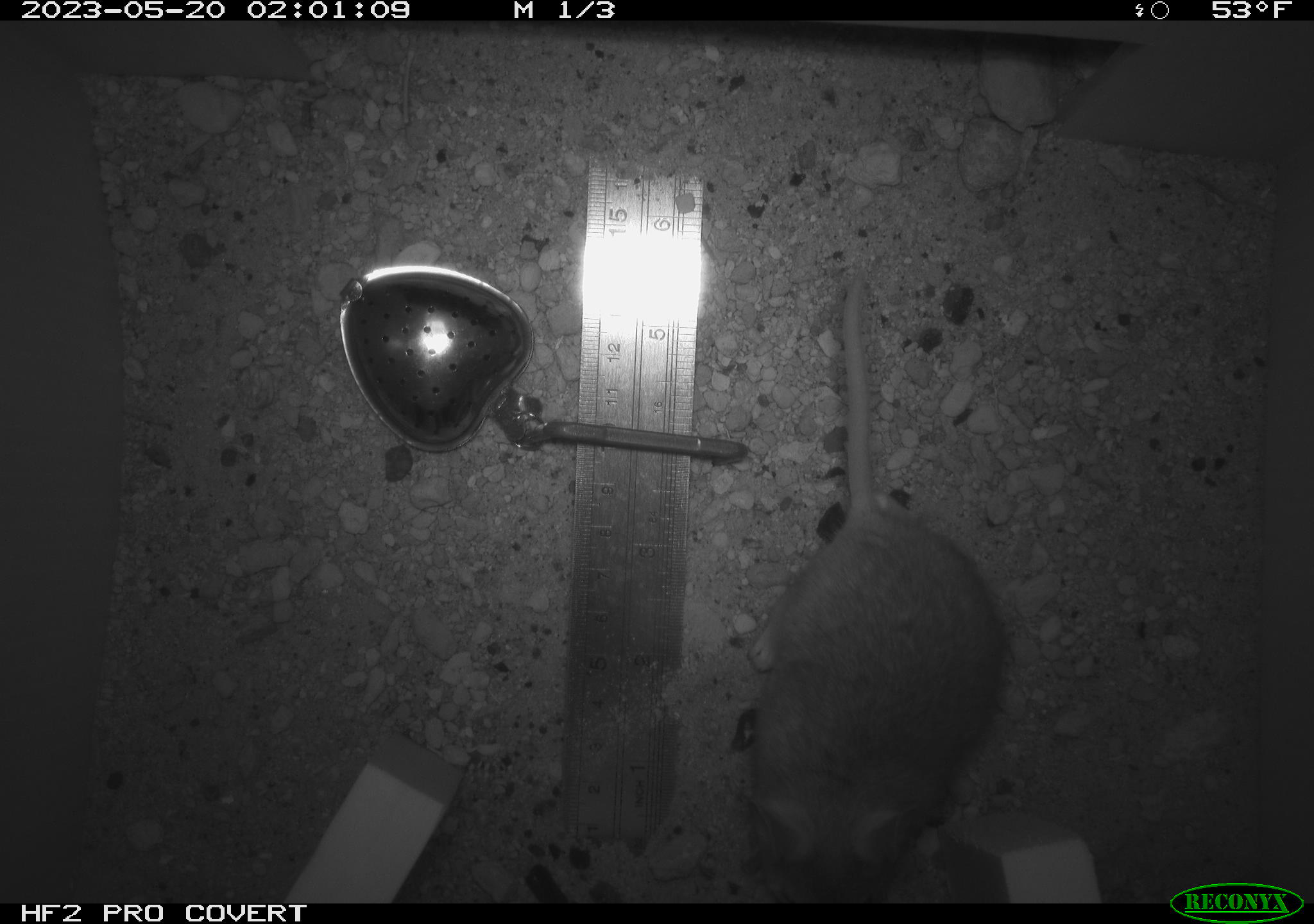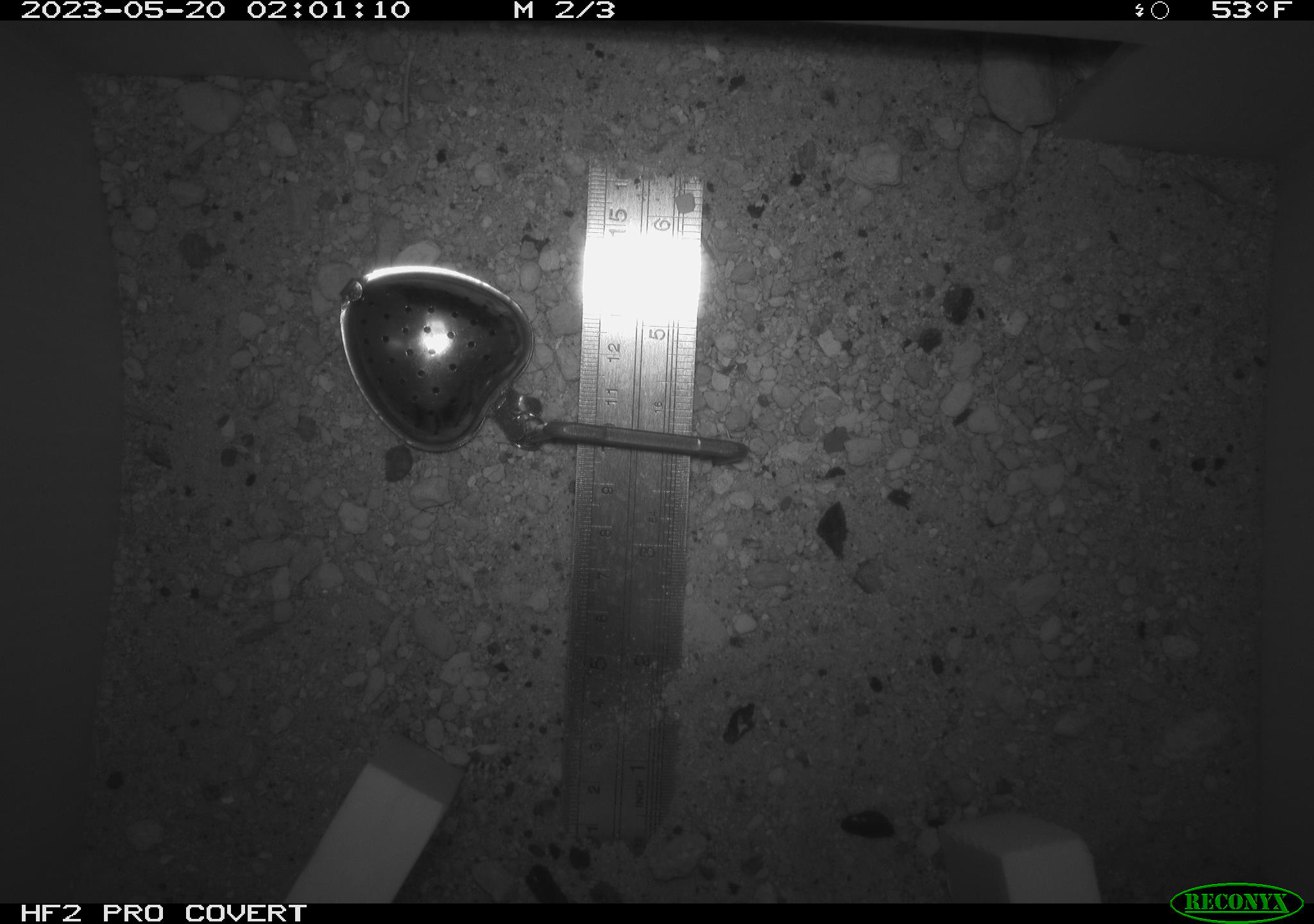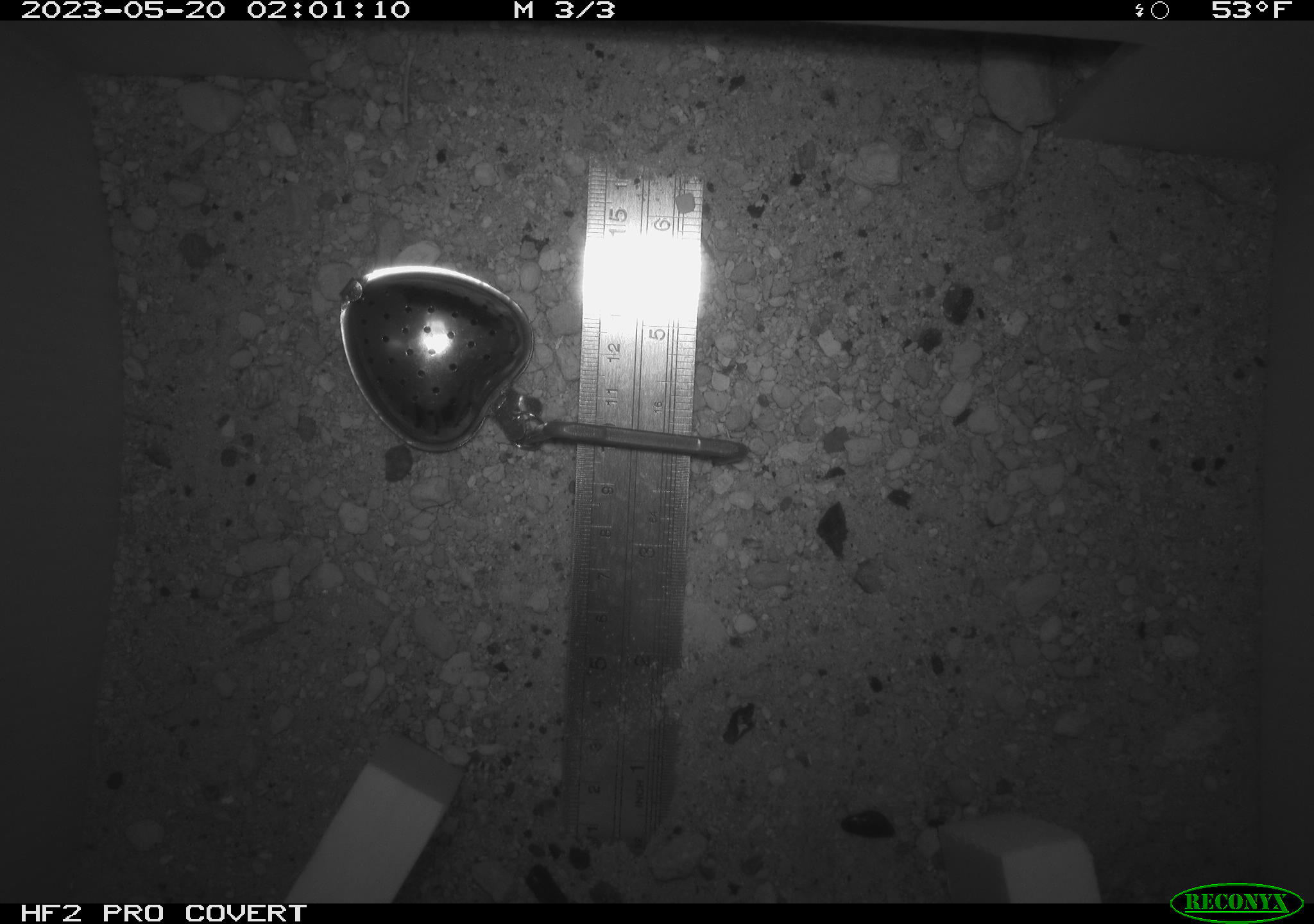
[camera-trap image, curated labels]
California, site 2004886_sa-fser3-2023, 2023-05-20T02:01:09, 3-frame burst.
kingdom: Animalia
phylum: Chordata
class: Mammalia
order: Rodentia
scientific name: Rodentia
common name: mouse species